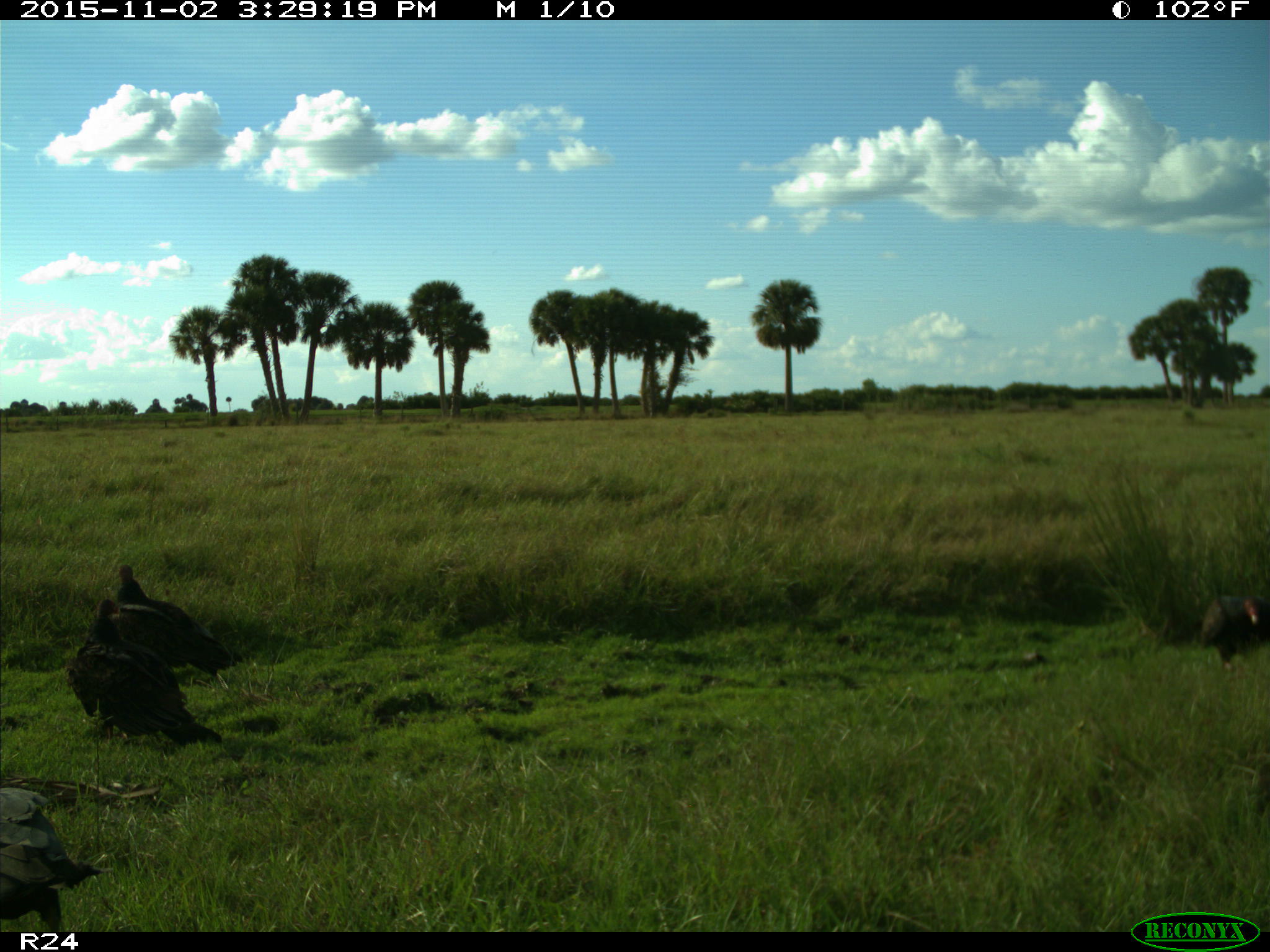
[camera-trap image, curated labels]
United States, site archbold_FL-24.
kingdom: Animalia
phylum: Chordata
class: Aves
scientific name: Aves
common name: birds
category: unidentified bird